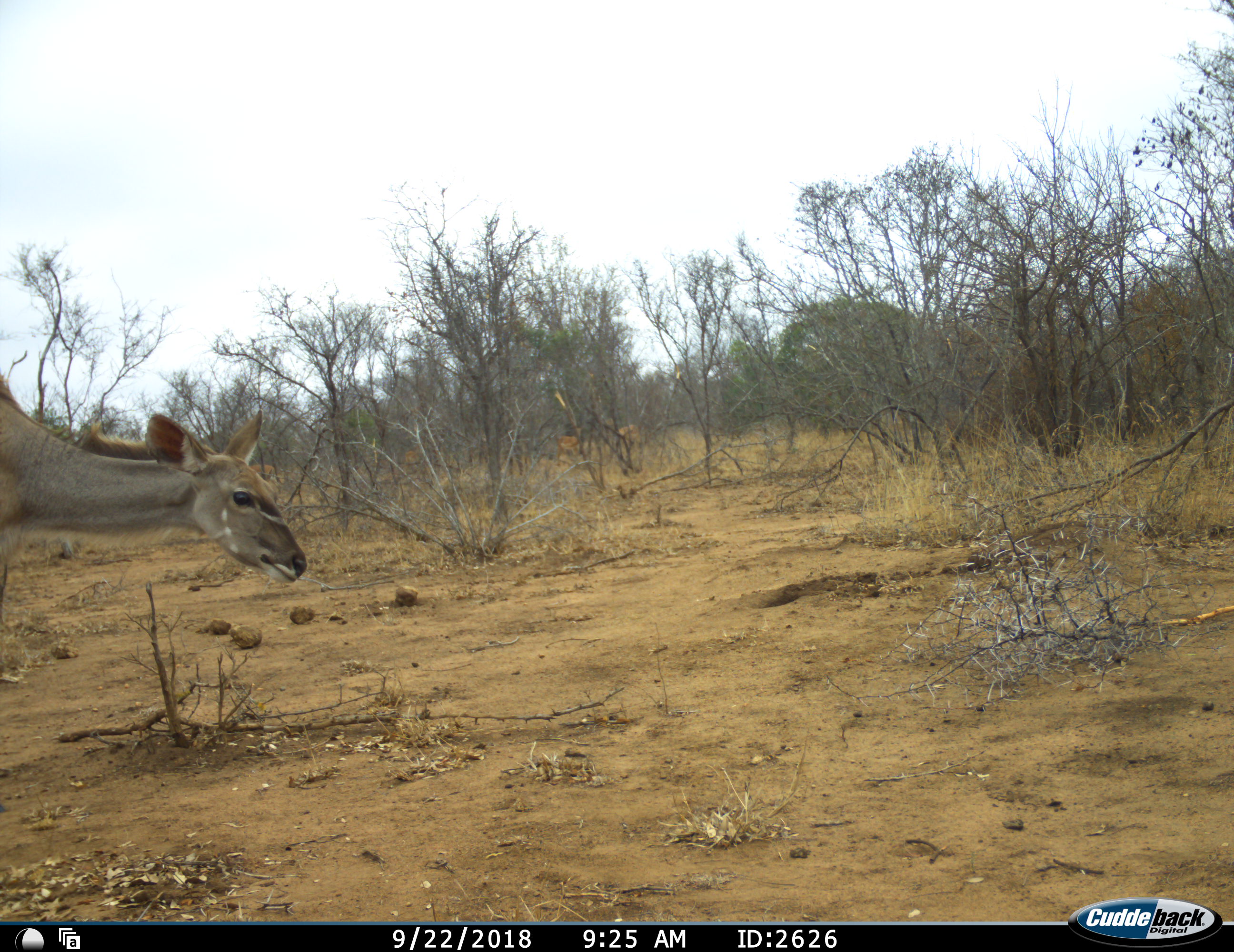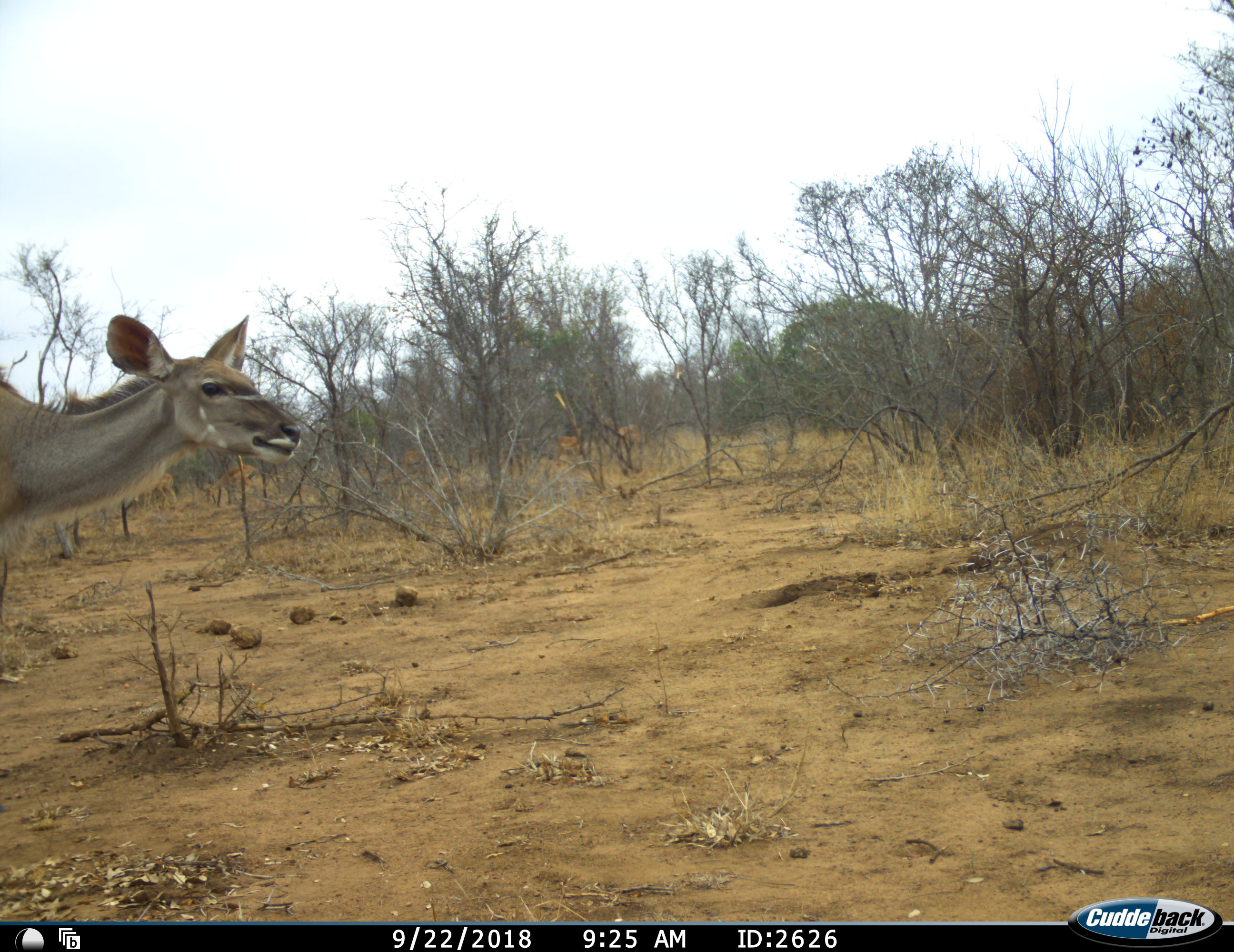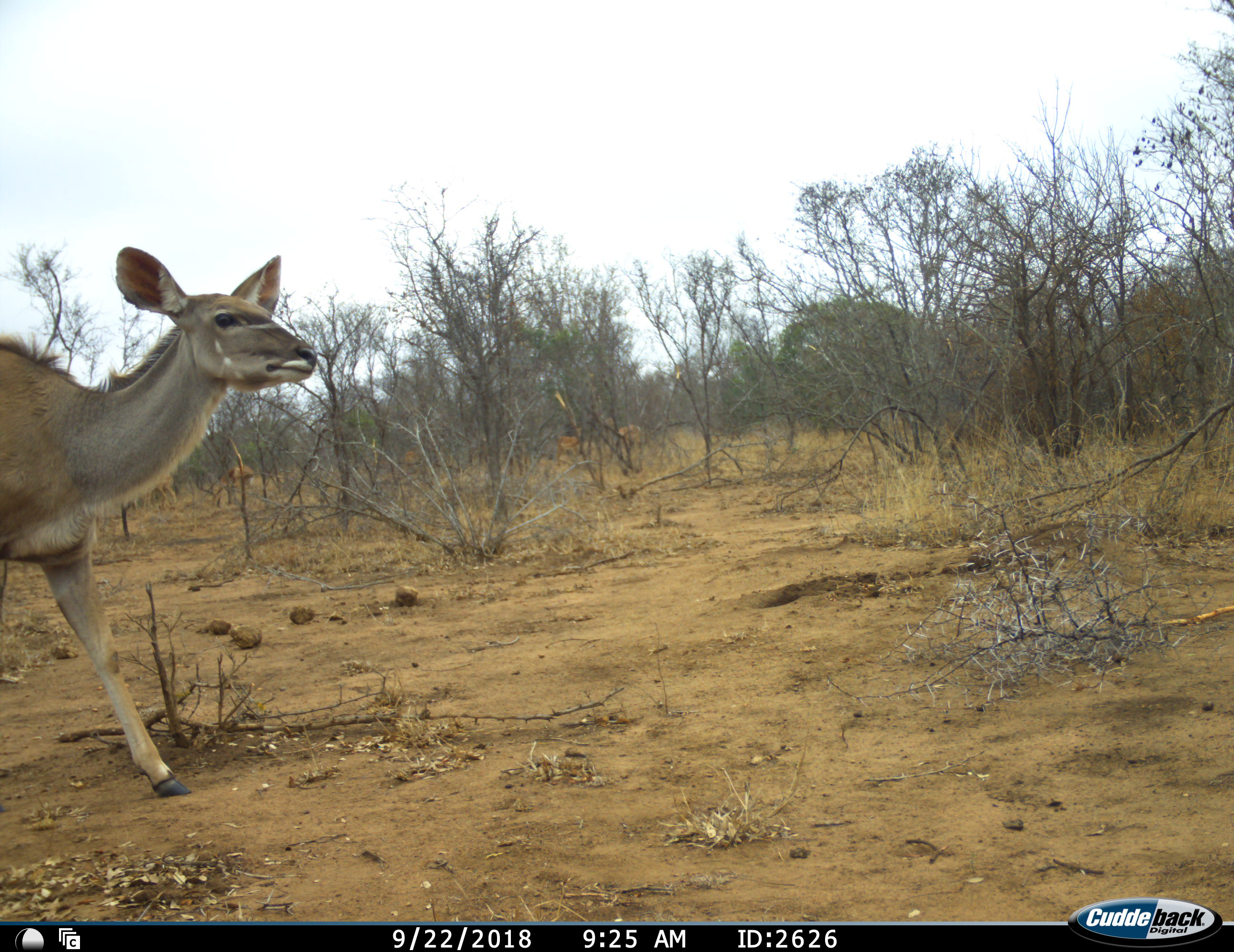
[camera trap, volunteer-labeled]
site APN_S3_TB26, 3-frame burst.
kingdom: Animalia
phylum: Chordata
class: Mammalia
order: Artiodactyla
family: Bovidae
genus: Tragelaphus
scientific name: Tragelaphus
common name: kudu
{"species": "kudu (Tragelaphus)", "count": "1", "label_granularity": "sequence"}